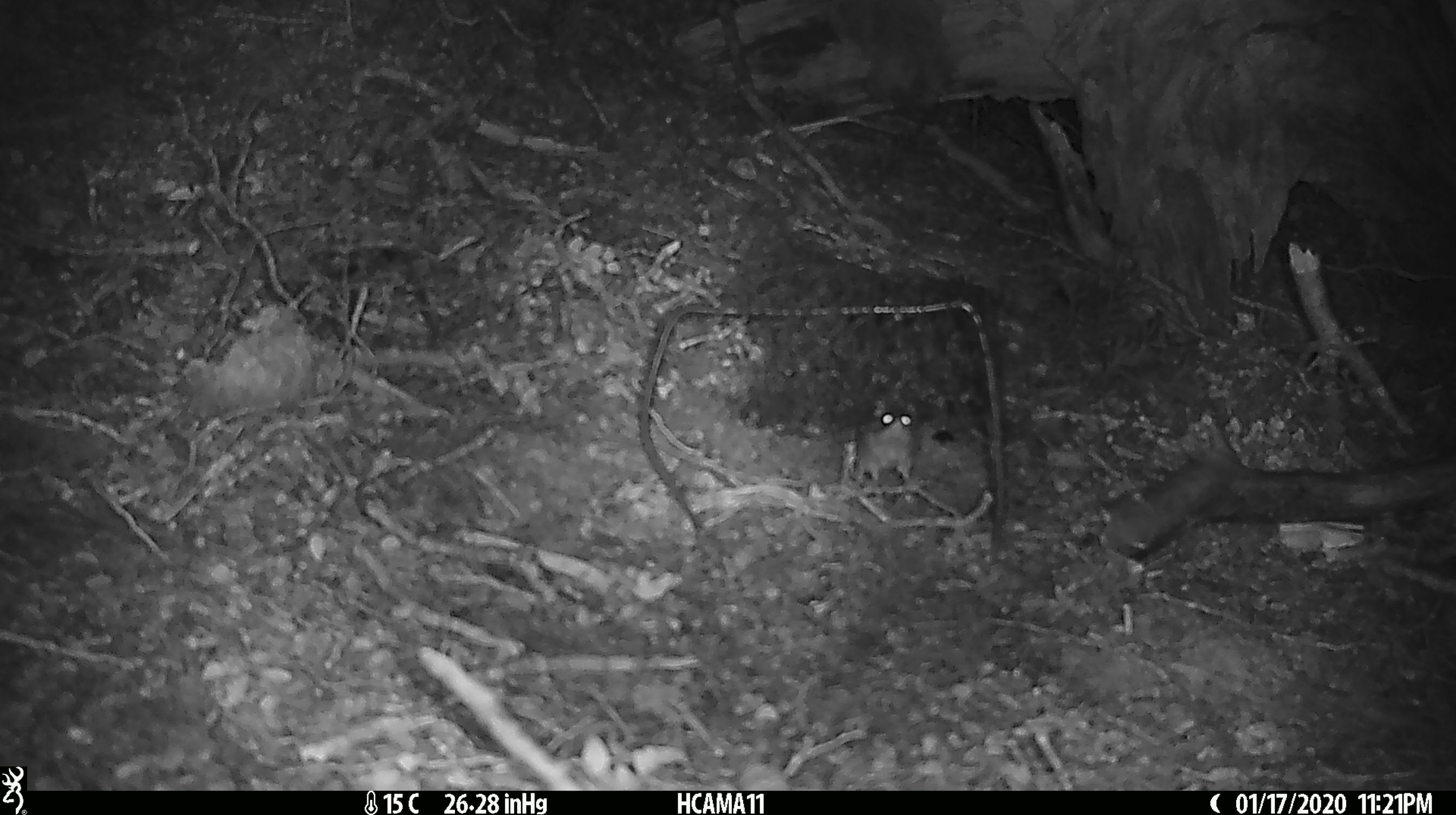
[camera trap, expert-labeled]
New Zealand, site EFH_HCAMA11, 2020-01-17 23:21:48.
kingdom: Animalia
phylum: Chordata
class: Mammalia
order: Rodentia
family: Muridae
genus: Mus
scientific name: Mus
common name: mouse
Mouse (Mus).